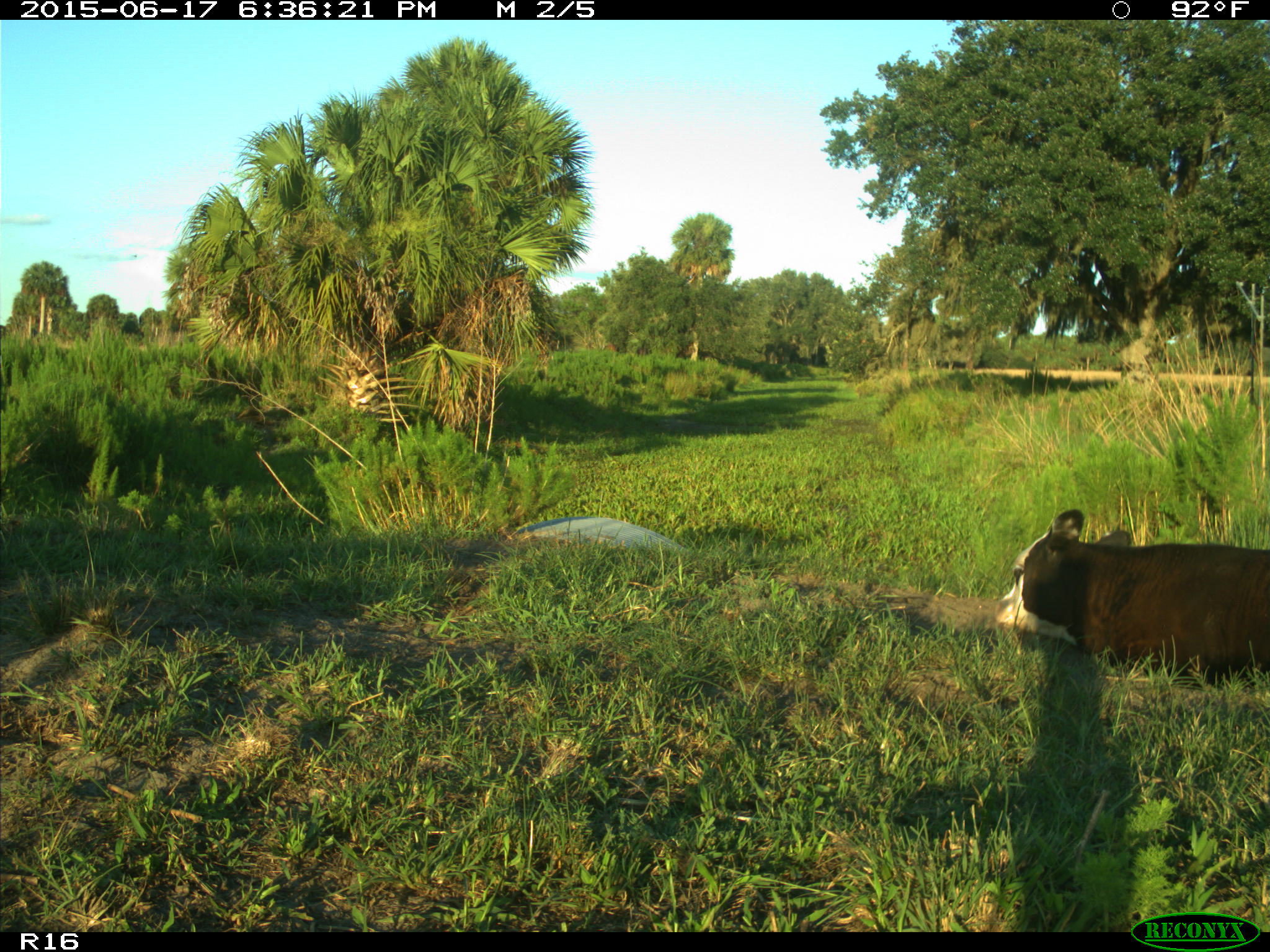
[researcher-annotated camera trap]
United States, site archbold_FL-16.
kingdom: Animalia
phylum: Chordata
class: Mammalia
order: Artiodactyla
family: Bovidae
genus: Bos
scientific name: Bos taurus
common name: domestic cow